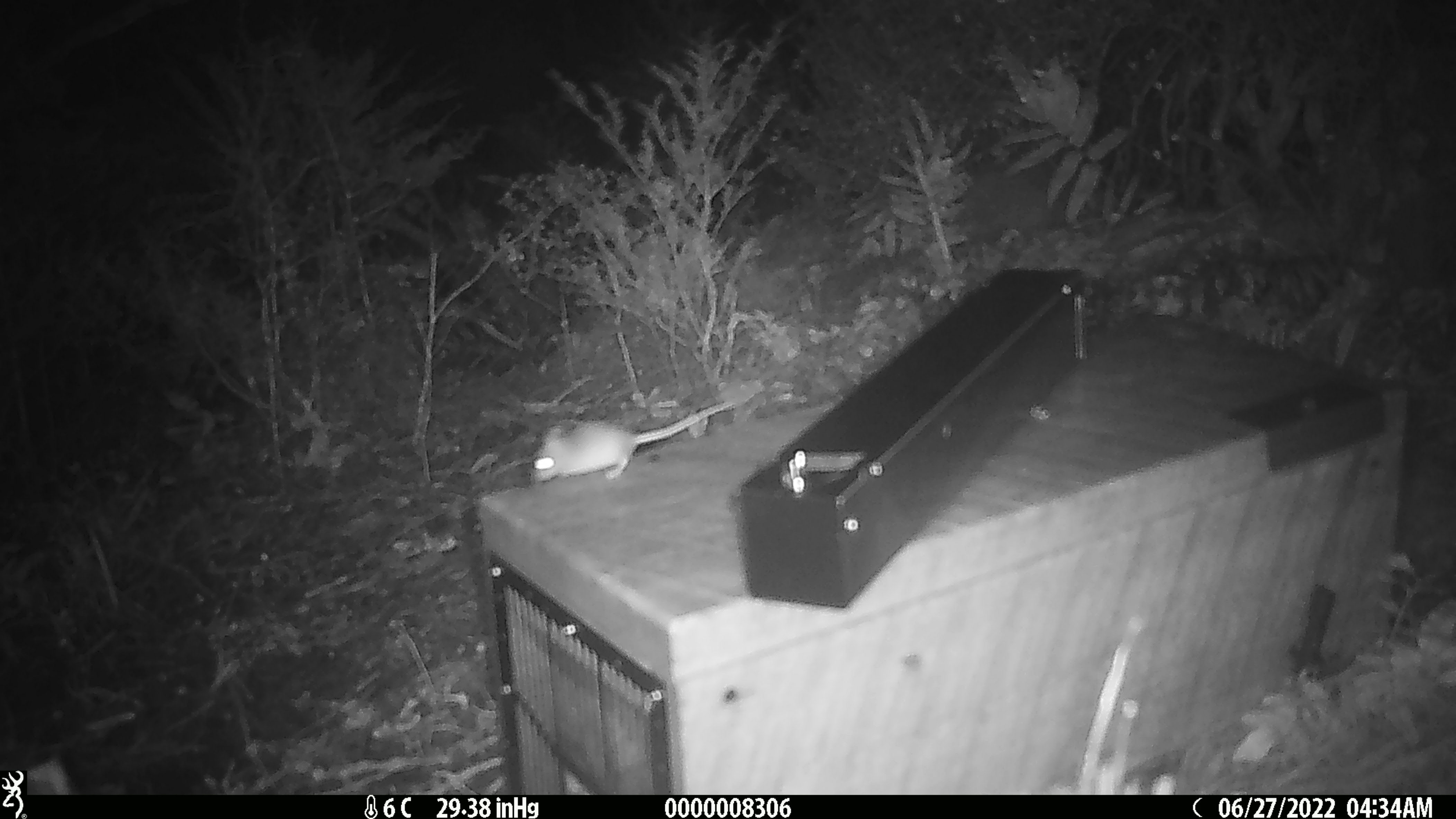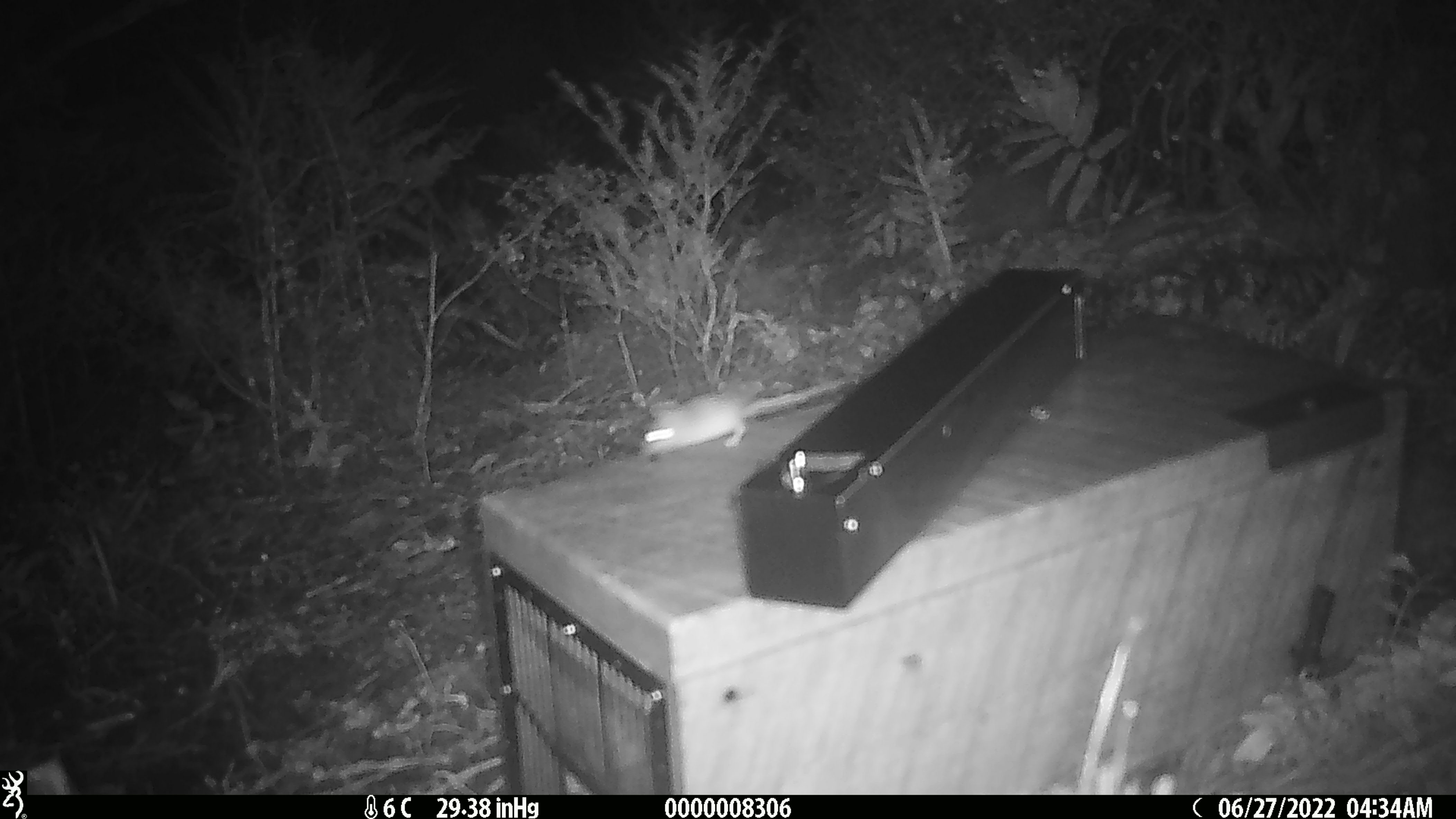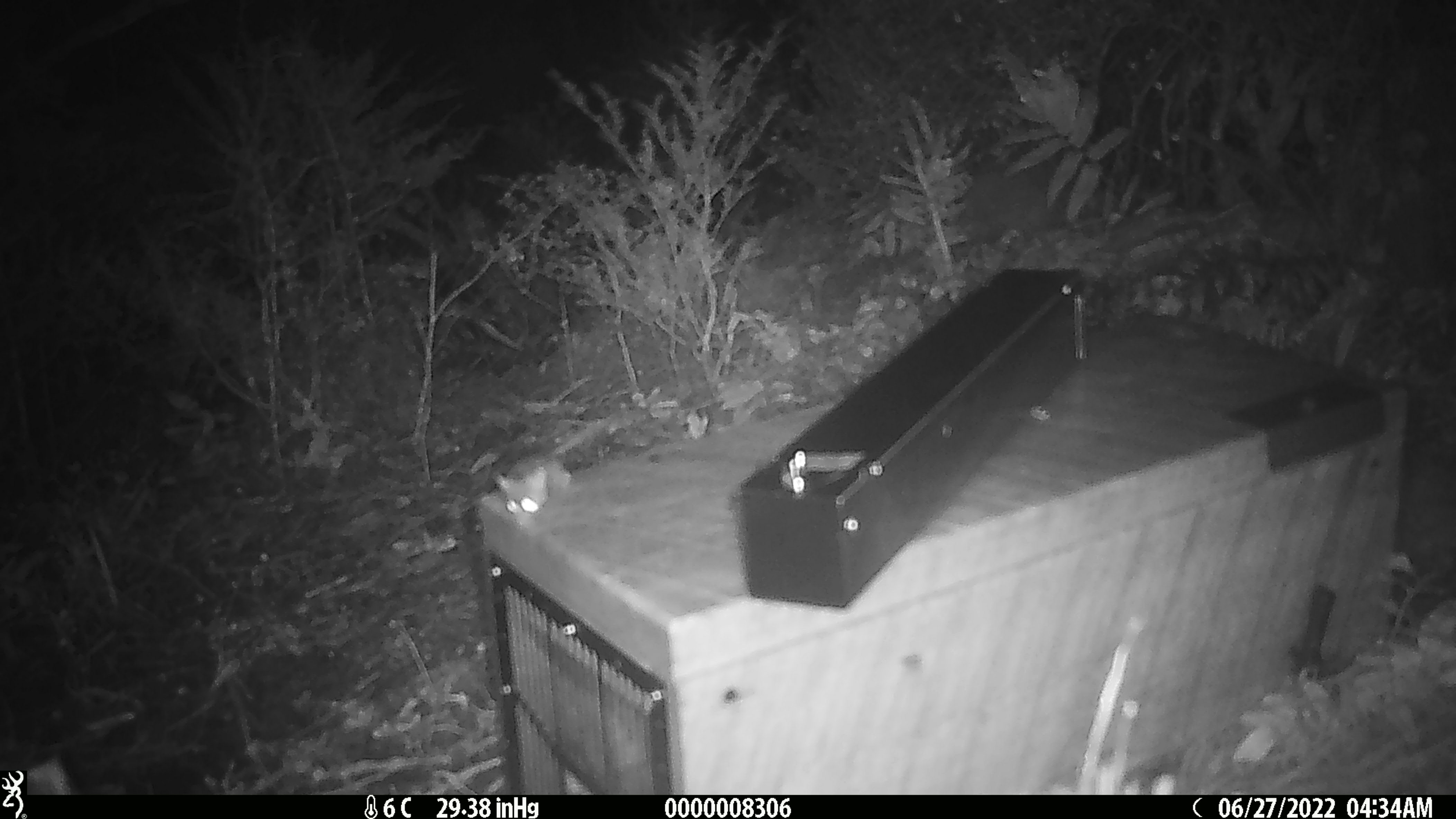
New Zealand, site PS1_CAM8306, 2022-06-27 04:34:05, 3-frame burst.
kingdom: Animalia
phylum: Chordata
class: Mammalia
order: Rodentia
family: Muridae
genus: Mus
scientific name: Mus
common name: mouse